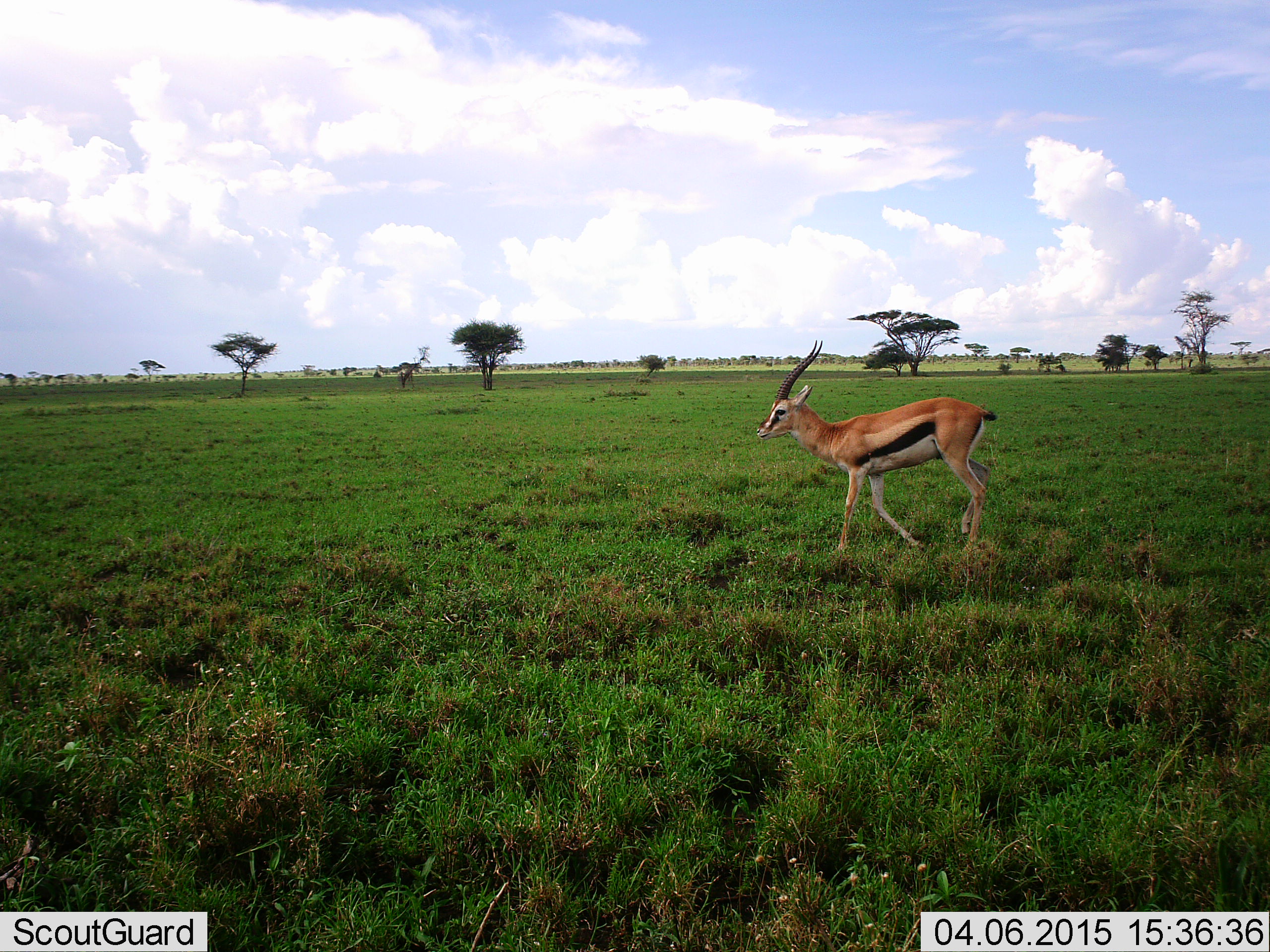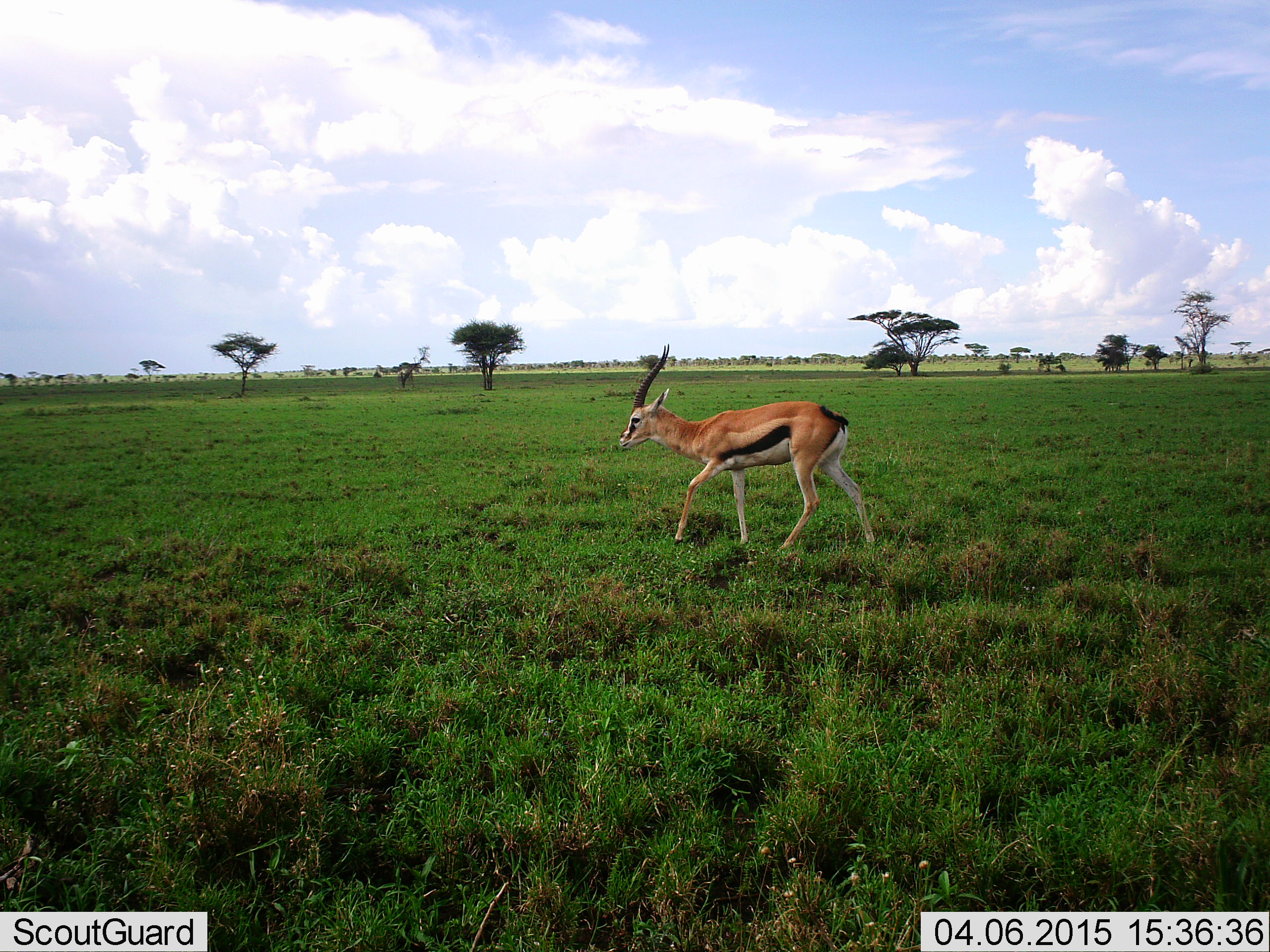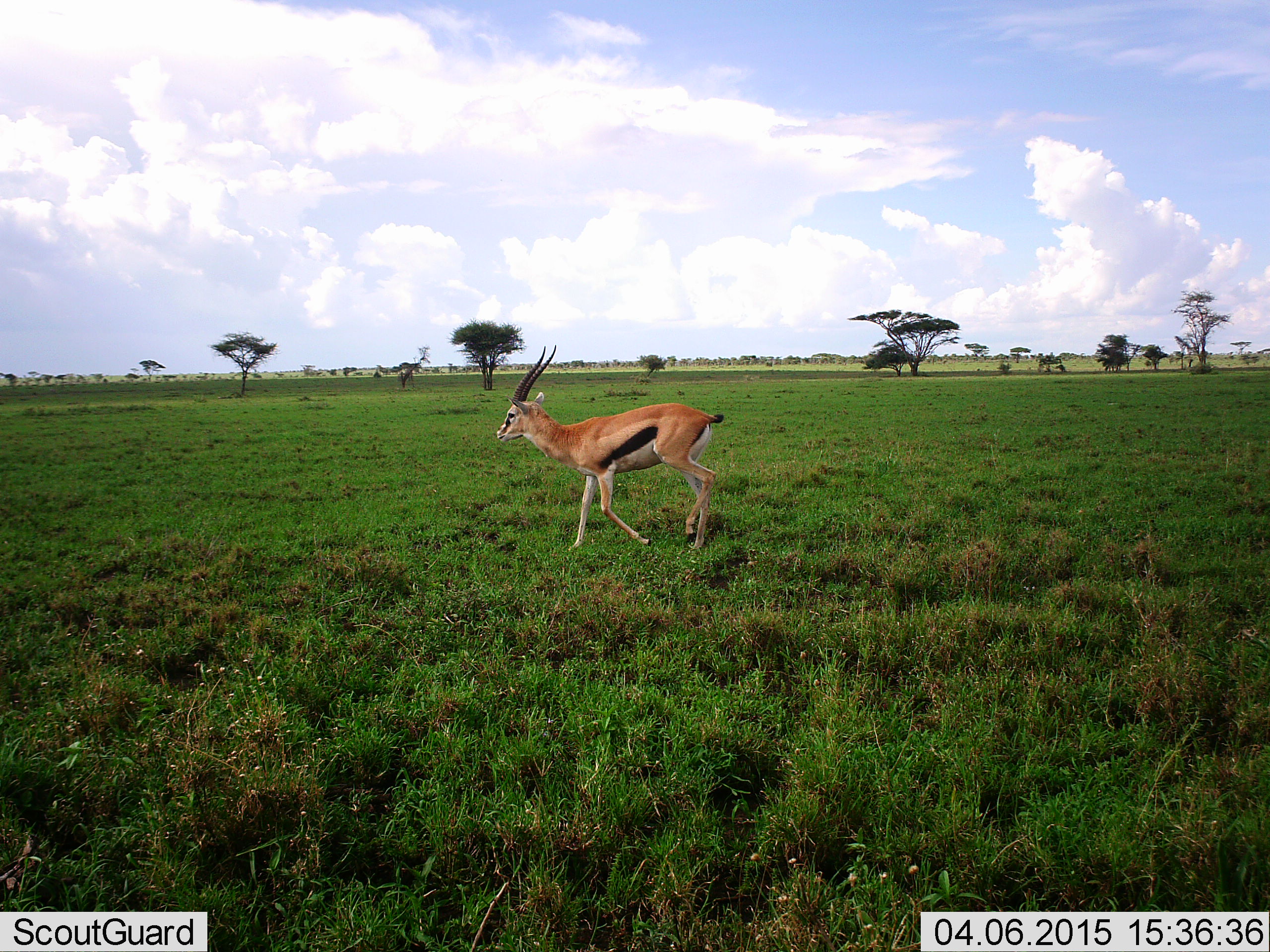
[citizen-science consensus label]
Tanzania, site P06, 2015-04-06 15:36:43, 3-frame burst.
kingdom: Animalia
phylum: Chordata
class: Mammalia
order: Artiodactyla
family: Bovidae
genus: Eudorcas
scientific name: Eudorcas thomsonii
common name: thomson's gazelle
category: gazellethomsons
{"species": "gazellethomsons (thomson's gazelle) (Eudorcas thomsonii)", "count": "1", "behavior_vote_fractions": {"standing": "0%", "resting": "0%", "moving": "100%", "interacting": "0%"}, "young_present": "0%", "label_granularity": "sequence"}